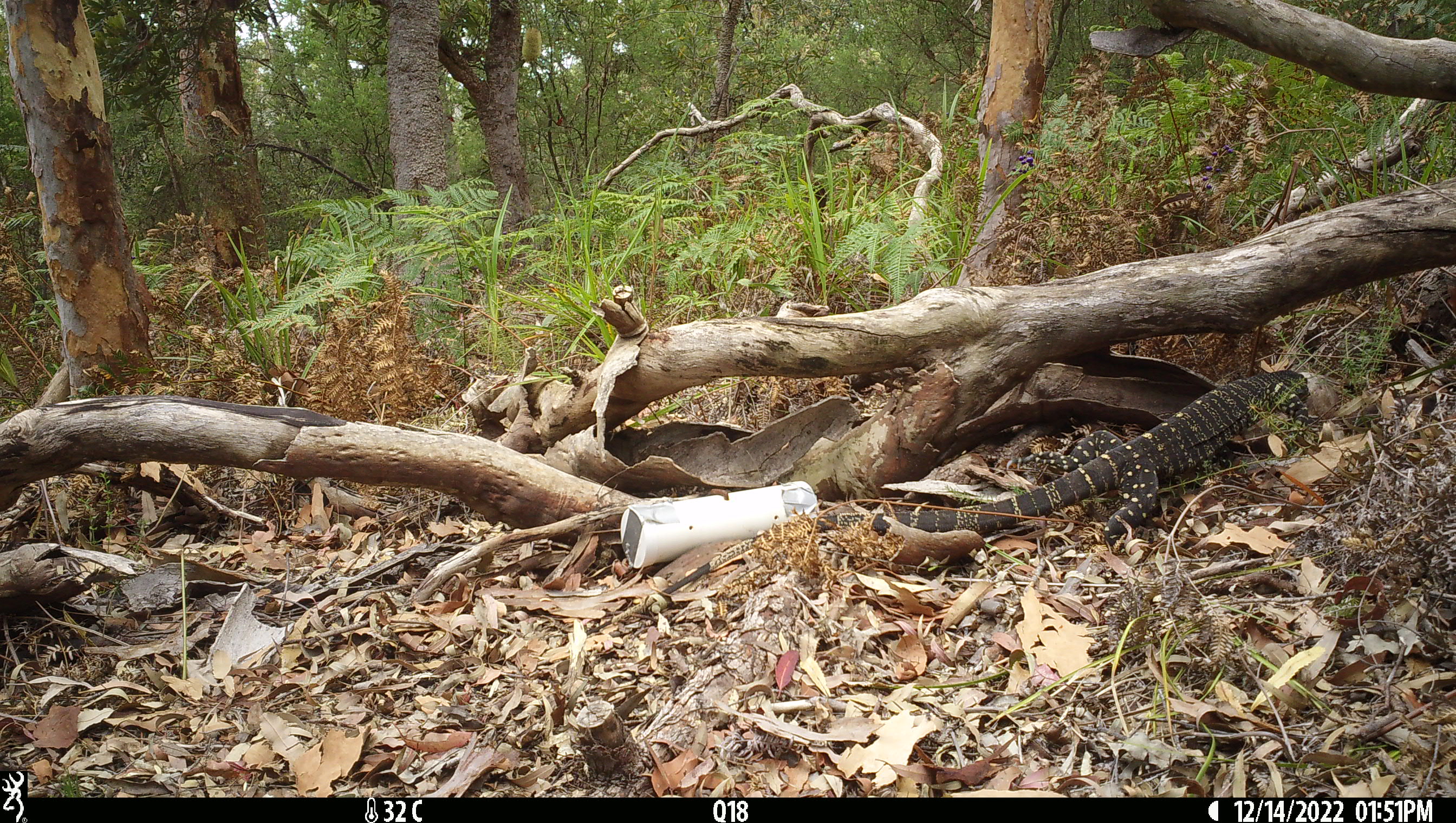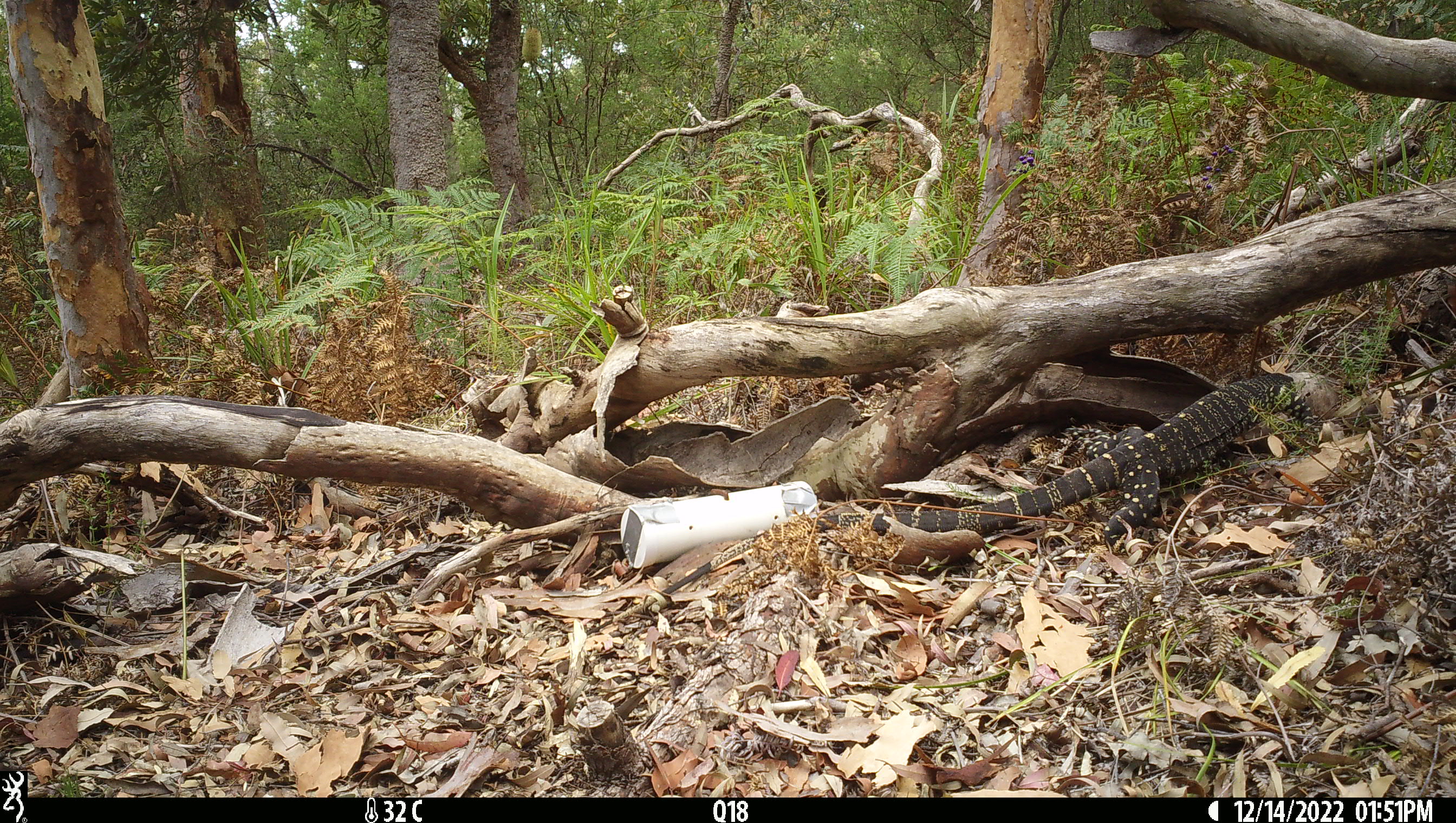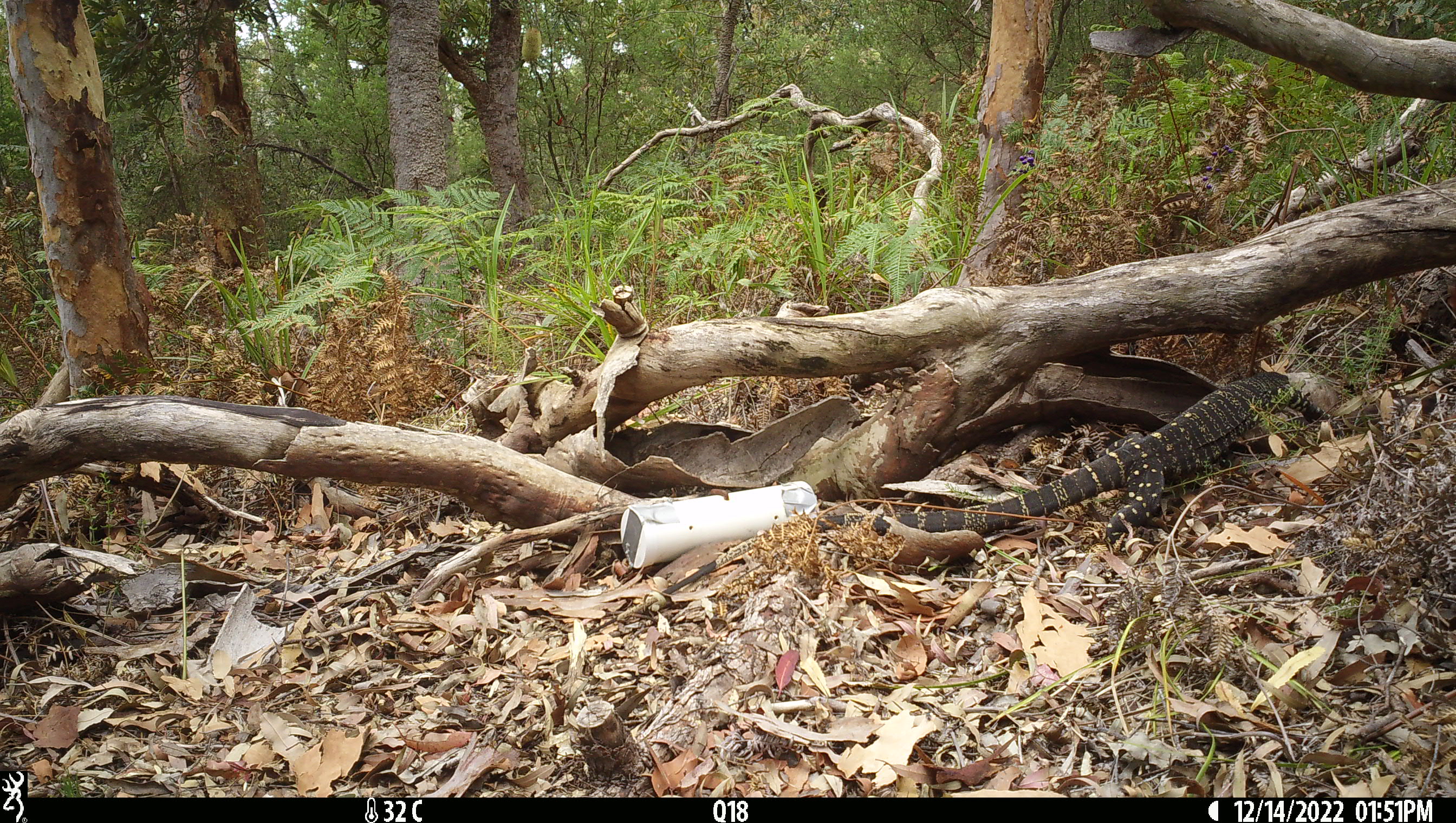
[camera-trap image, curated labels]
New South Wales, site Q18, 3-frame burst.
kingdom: Animalia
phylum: Chordata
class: Reptilia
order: Squamata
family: Varanidae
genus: Varanus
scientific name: Varanus varius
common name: lace monitor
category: goanna